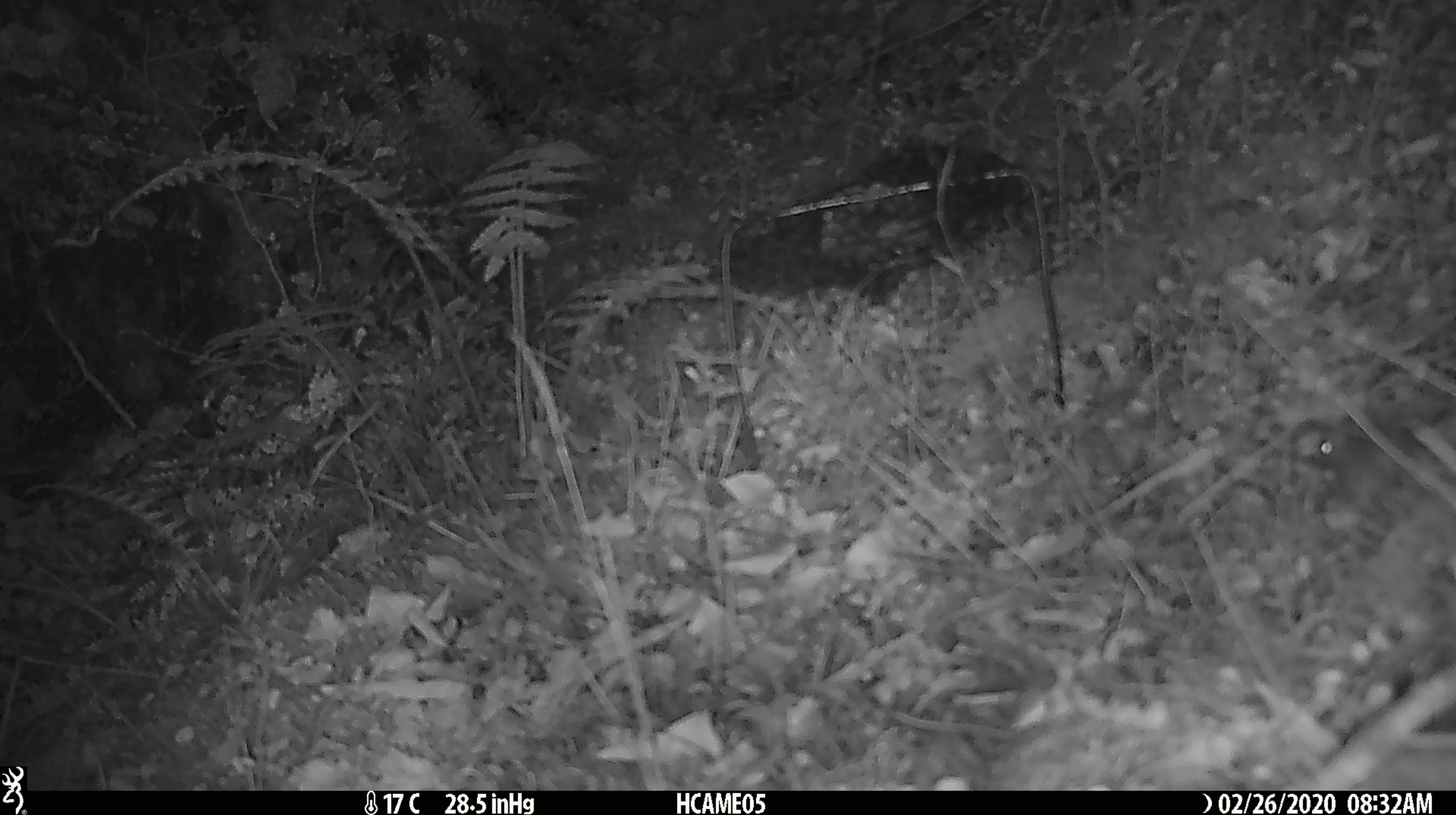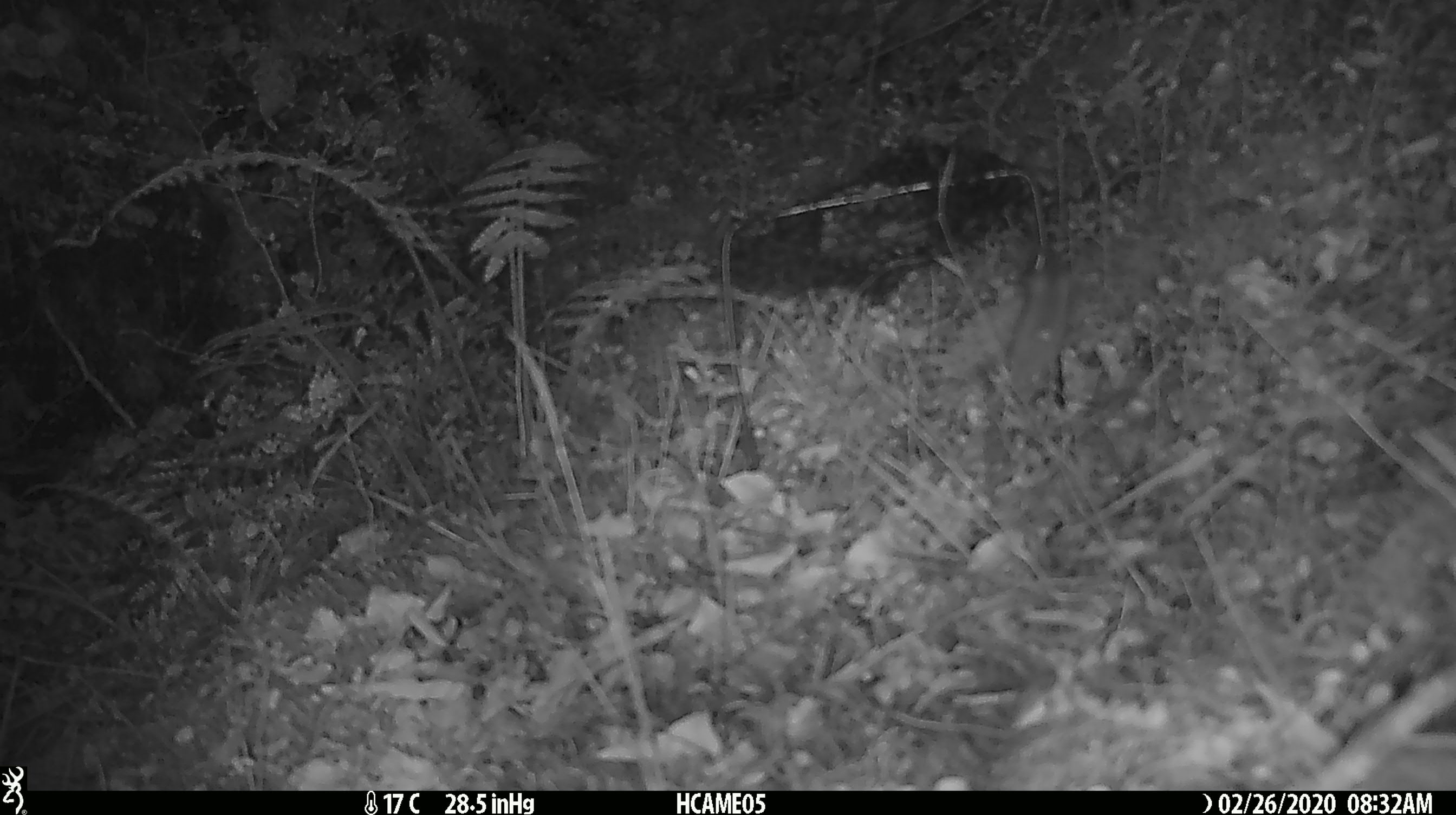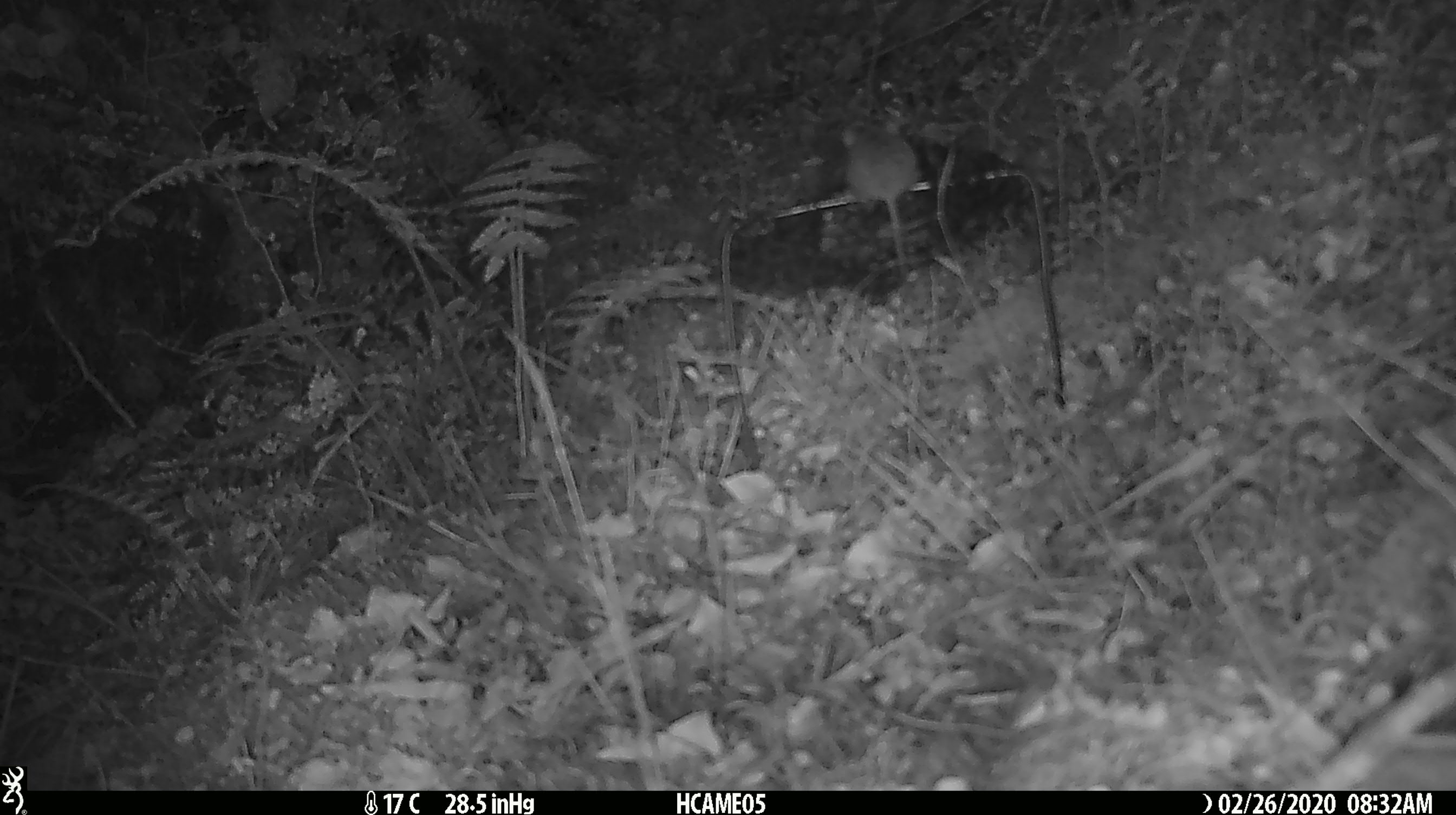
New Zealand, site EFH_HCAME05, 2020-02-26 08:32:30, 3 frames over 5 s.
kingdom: Animalia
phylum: Chordata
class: Mammalia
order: Rodentia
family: Muridae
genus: Mus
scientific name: Mus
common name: mouse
Mouse (Mus).